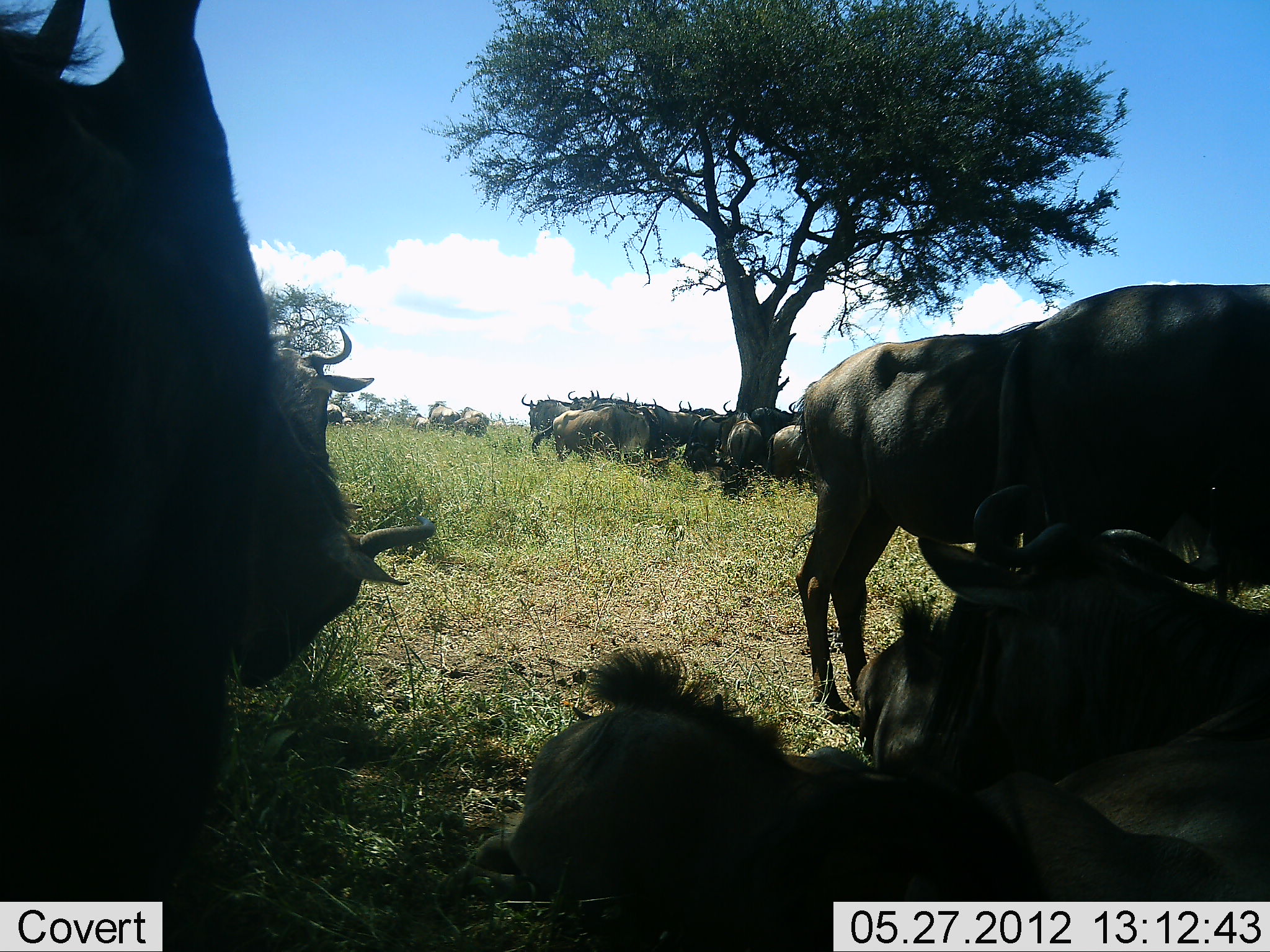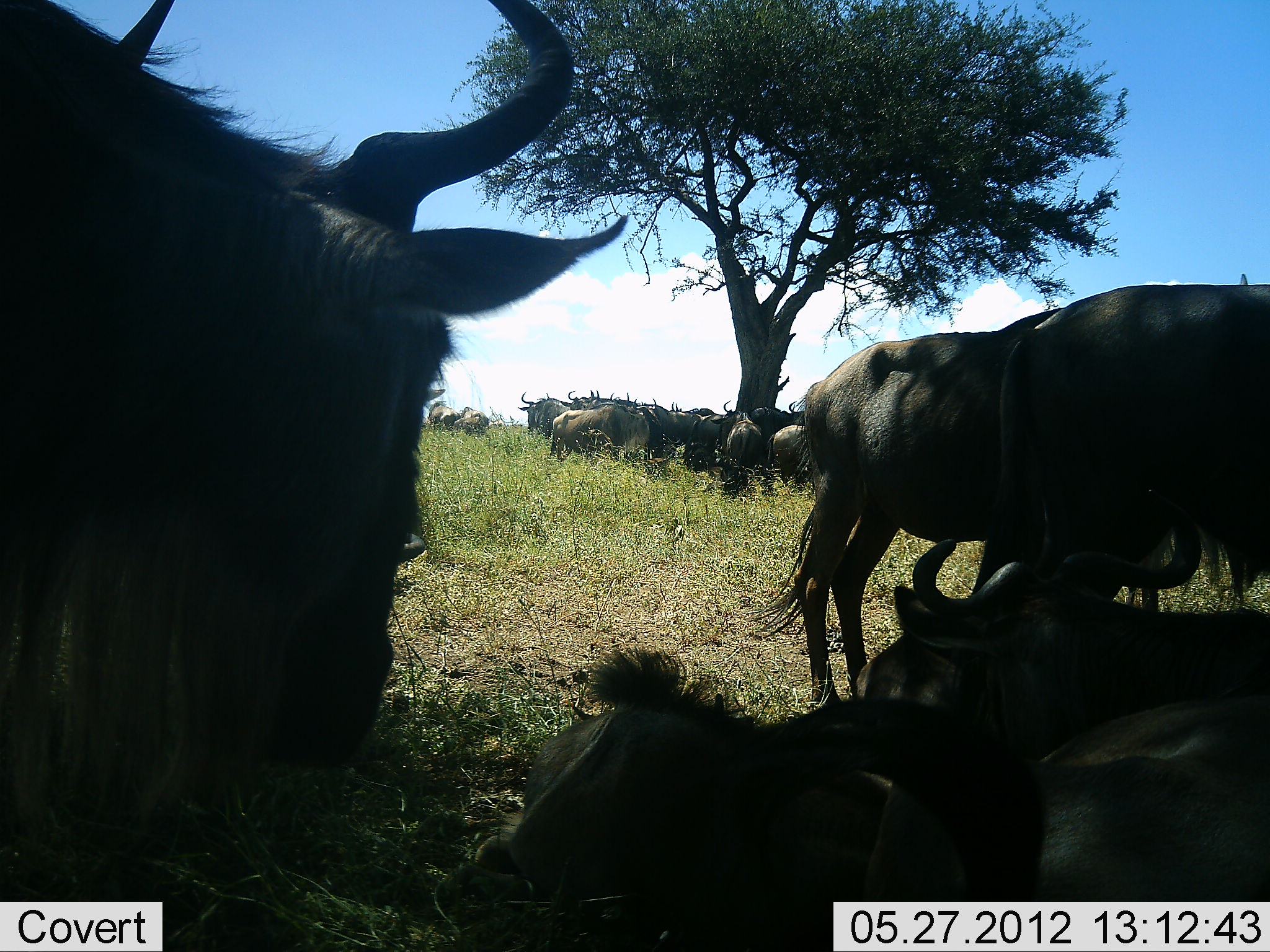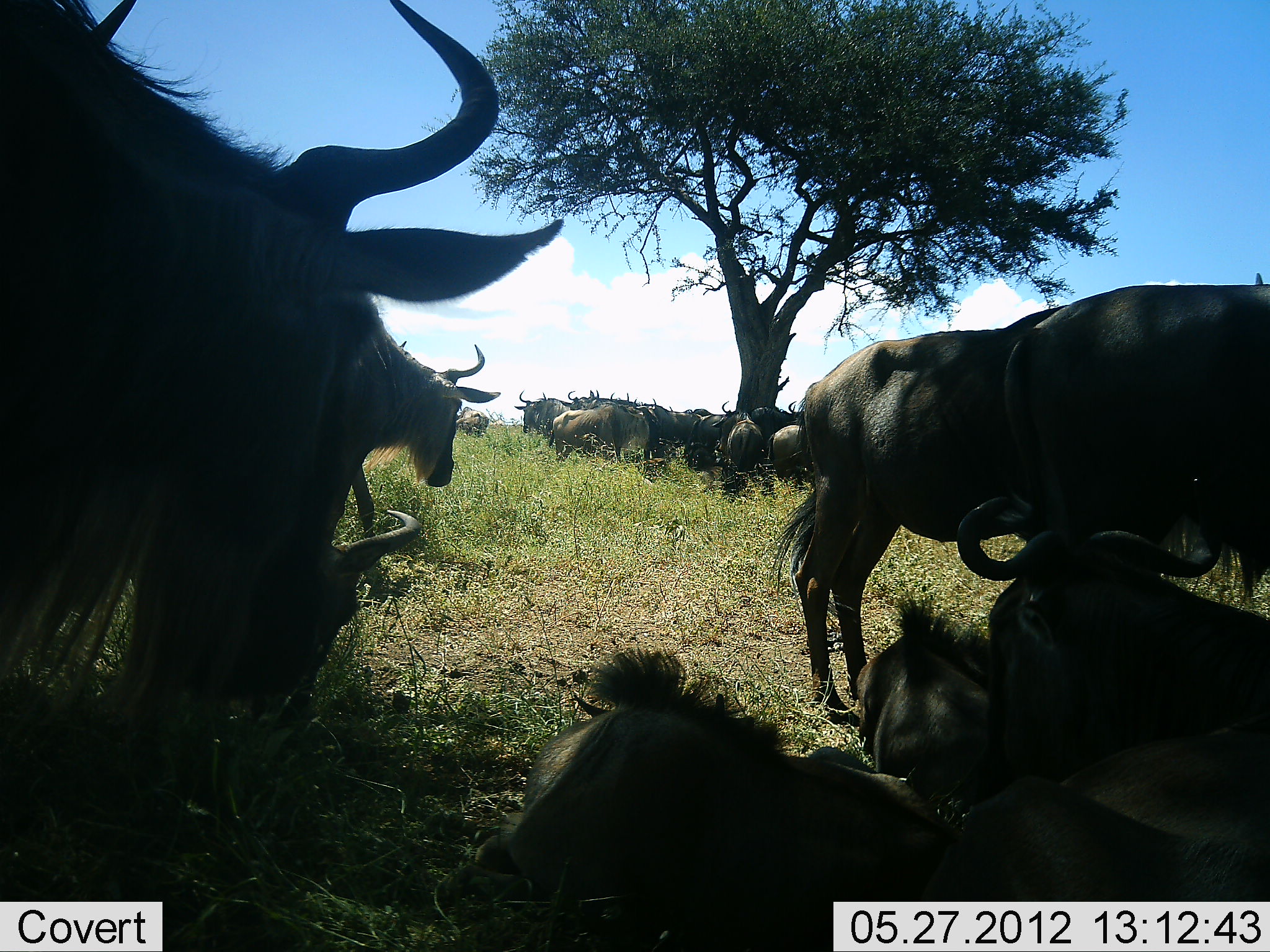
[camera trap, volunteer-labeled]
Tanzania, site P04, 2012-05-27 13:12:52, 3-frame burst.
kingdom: Animalia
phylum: Chordata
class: Mammalia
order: Artiodactyla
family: Bovidae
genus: Connochaetes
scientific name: Connochaetes taurinus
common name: blue wildebeest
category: wildebeest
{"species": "wildebeest (blue wildebeest) (Connochaetes taurinus)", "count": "11-50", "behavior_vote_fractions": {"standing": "80%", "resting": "80%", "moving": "30%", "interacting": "30%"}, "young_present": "0%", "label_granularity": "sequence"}